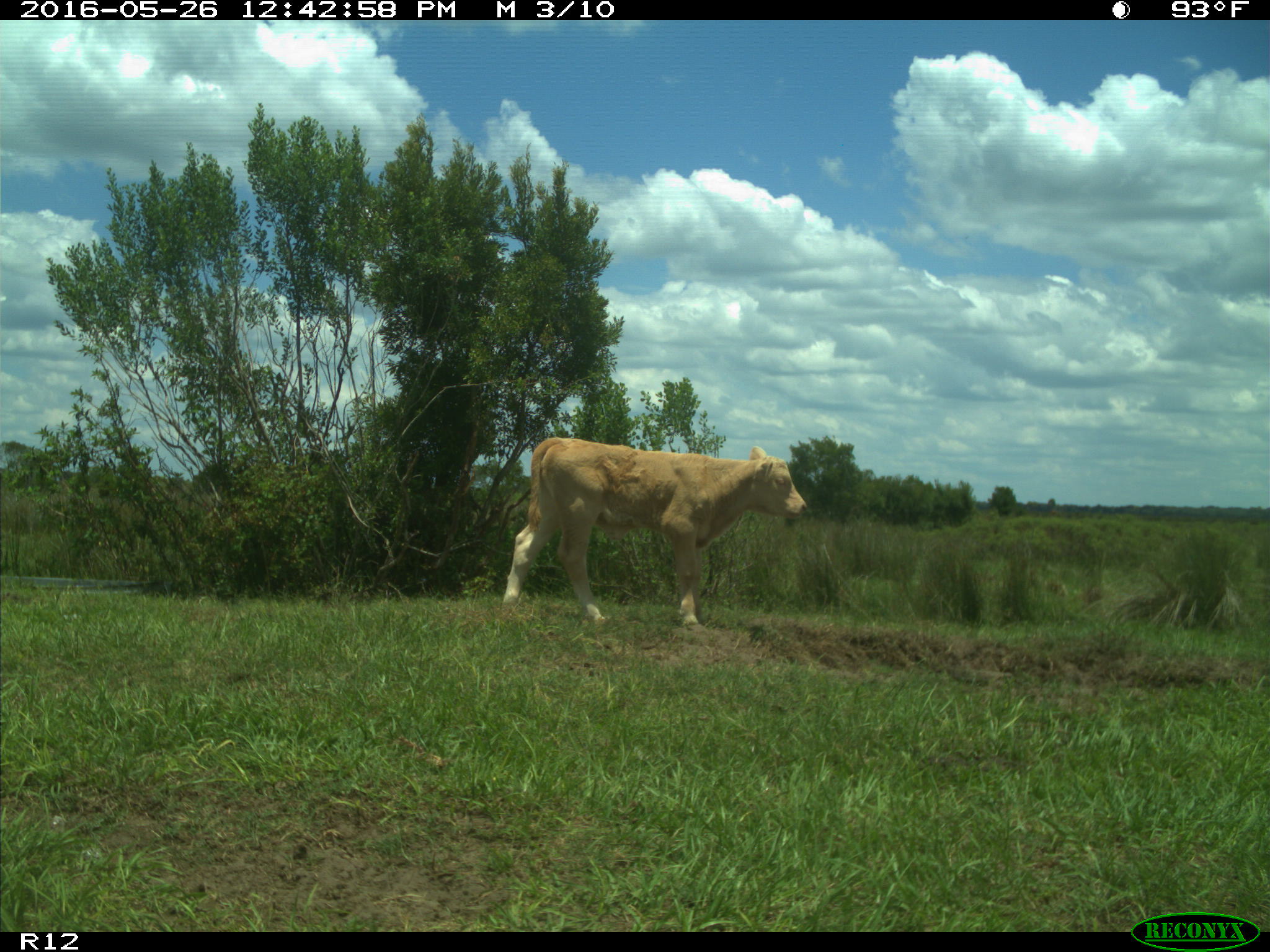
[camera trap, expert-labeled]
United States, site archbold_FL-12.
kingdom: Animalia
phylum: Chordata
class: Mammalia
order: Artiodactyla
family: Bovidae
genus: Bos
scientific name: Bos taurus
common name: domestic cow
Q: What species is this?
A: Bos taurus (domestic cow).